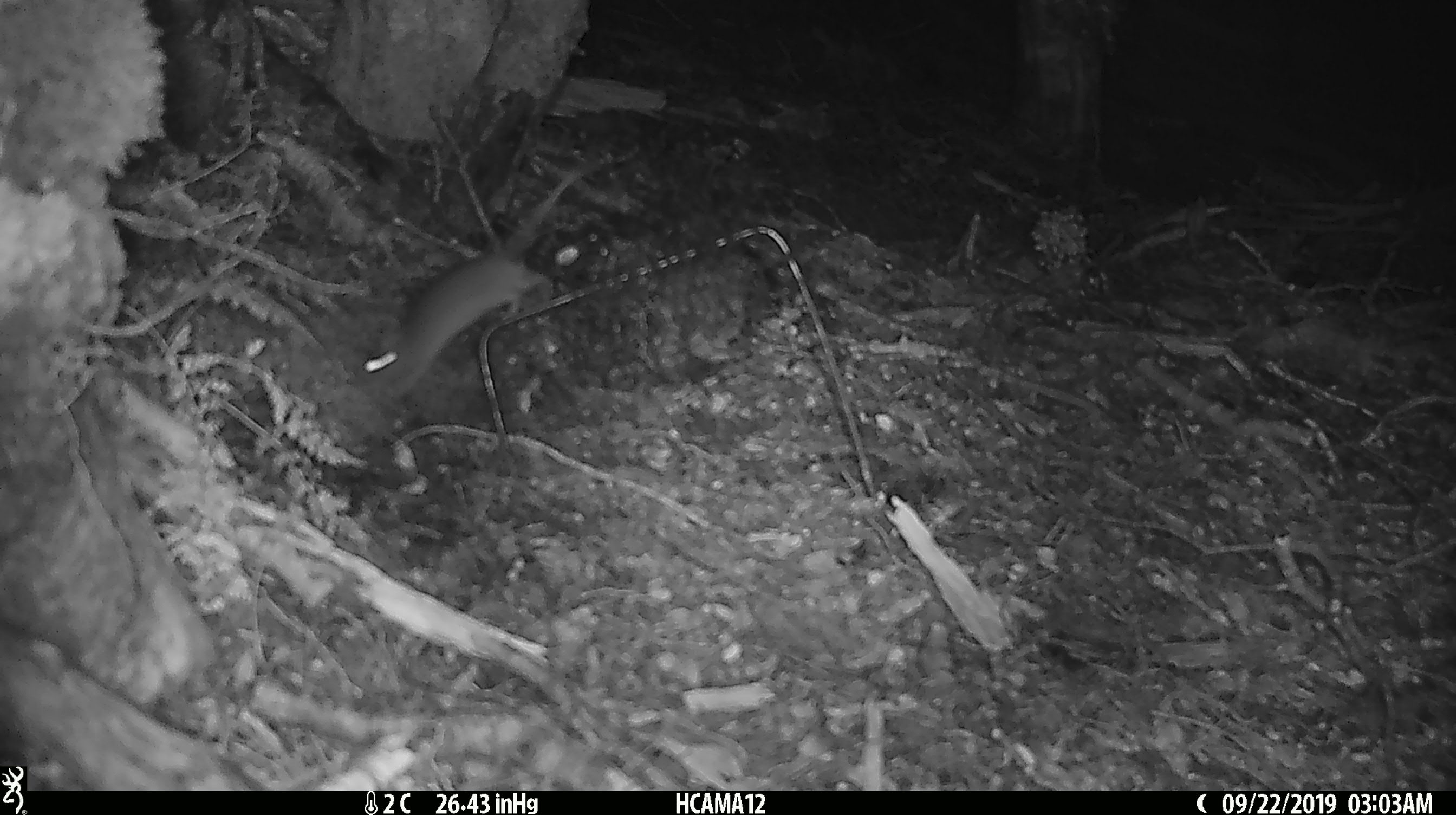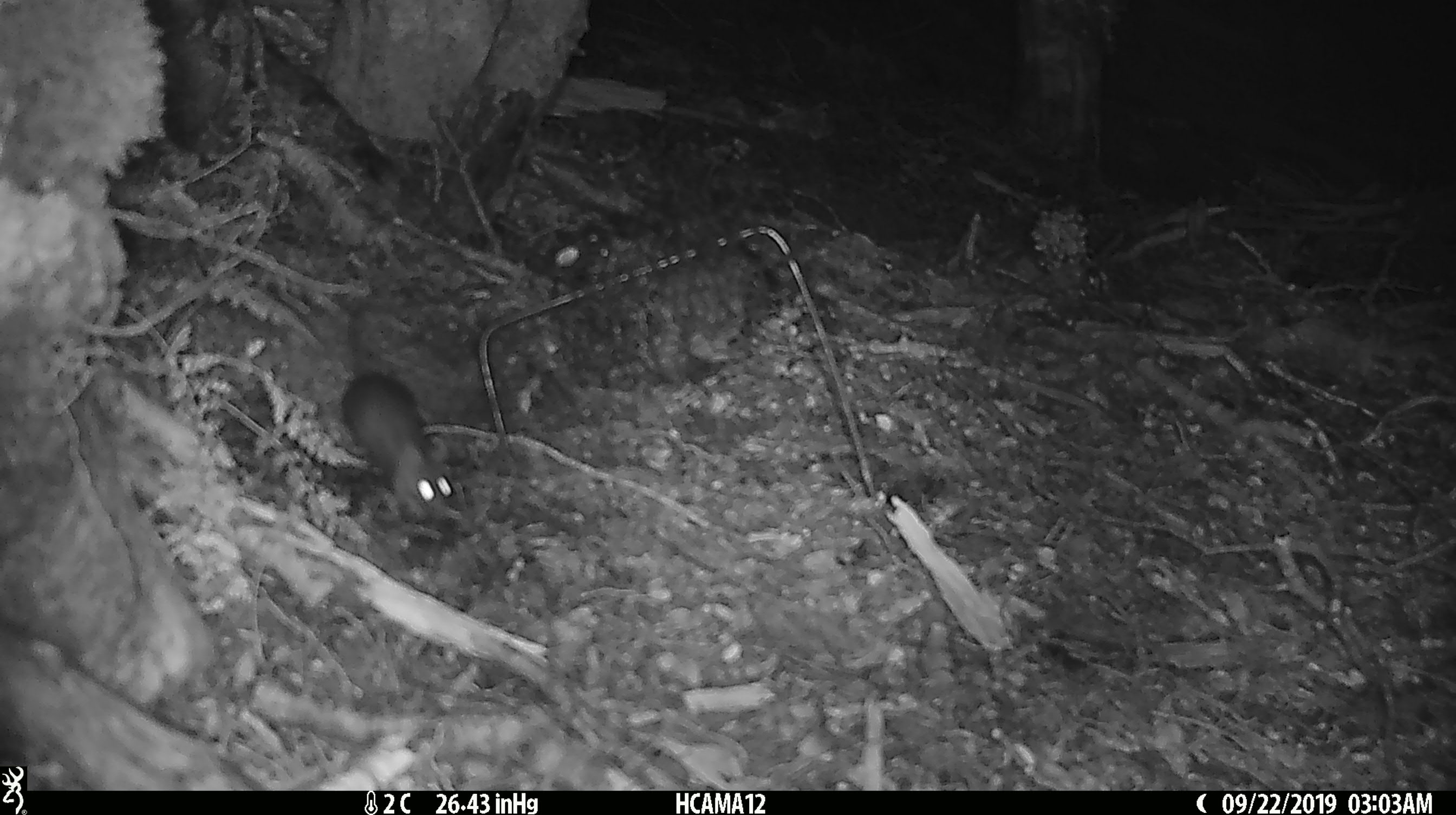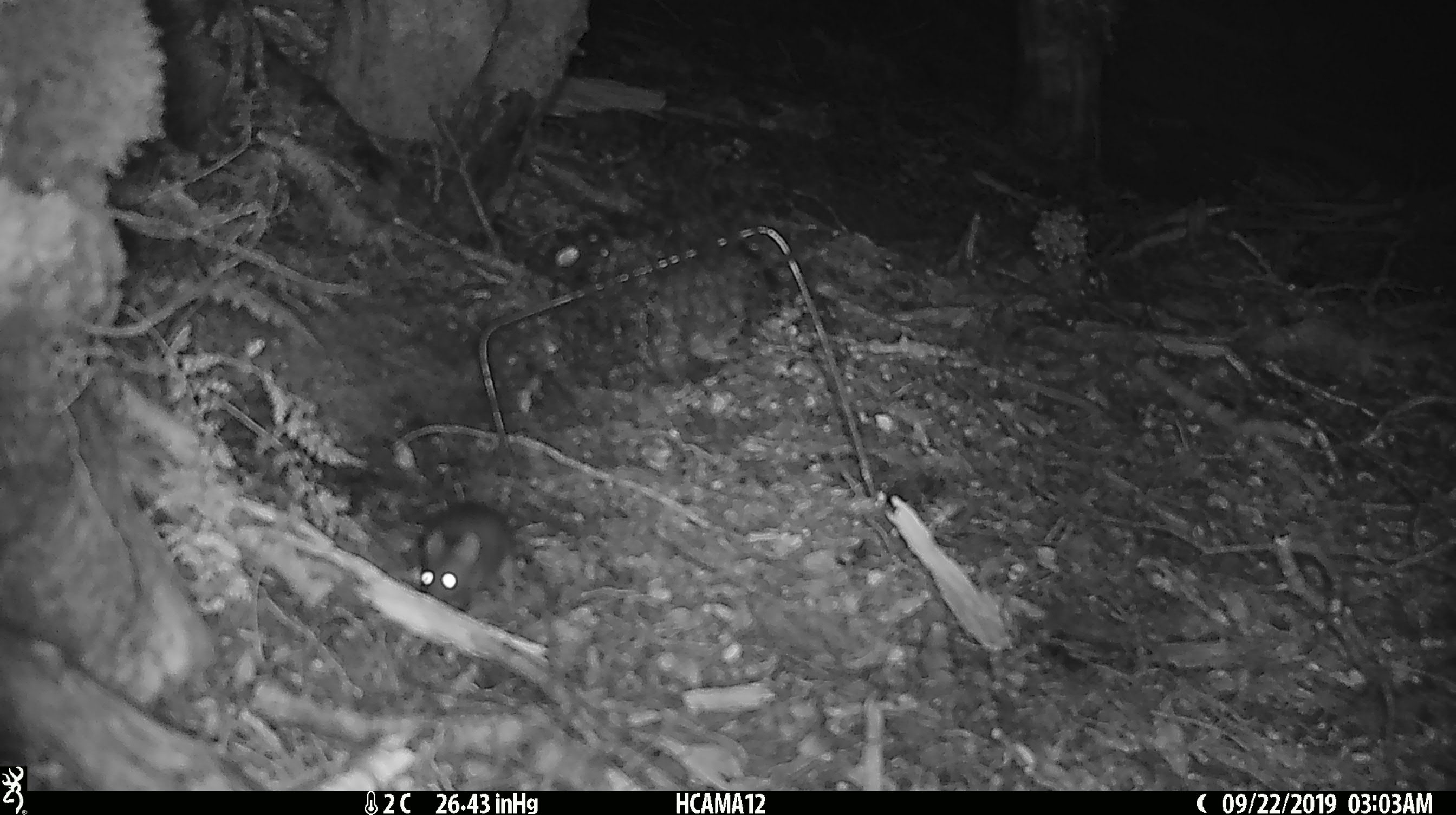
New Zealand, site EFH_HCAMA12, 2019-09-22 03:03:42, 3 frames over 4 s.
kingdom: Animalia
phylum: Chordata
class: Mammalia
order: Rodentia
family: Muridae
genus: Mus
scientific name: Mus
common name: mouse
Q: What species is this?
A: Mouse (Mus).